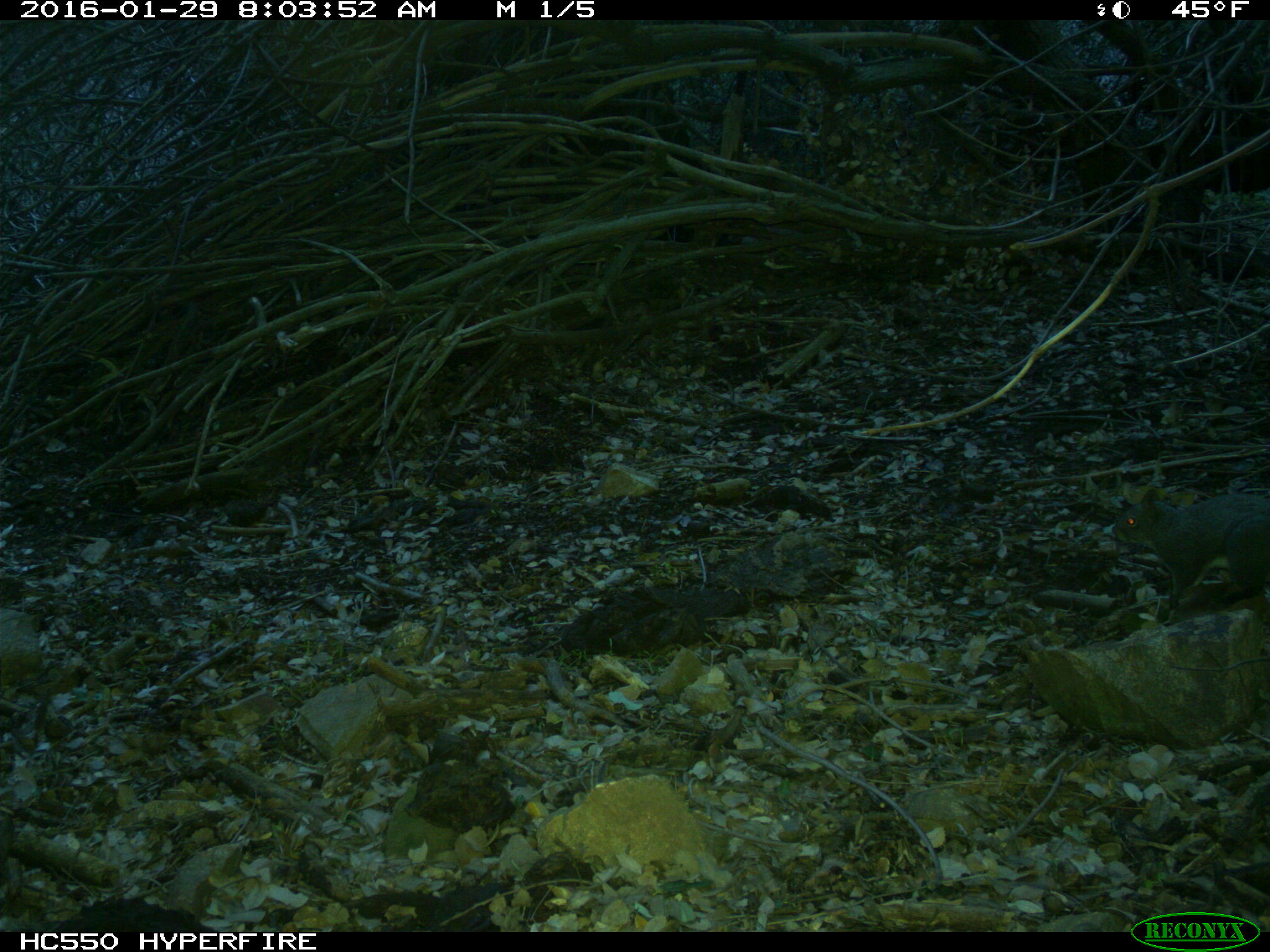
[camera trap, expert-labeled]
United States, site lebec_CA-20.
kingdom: Animalia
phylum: Chordata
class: Mammalia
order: Rodentia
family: Sciuridae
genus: Sciurus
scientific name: Sciurus carolinensis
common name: eastern gray squirrel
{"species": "Sciurus carolinensis (eastern gray squirrel)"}